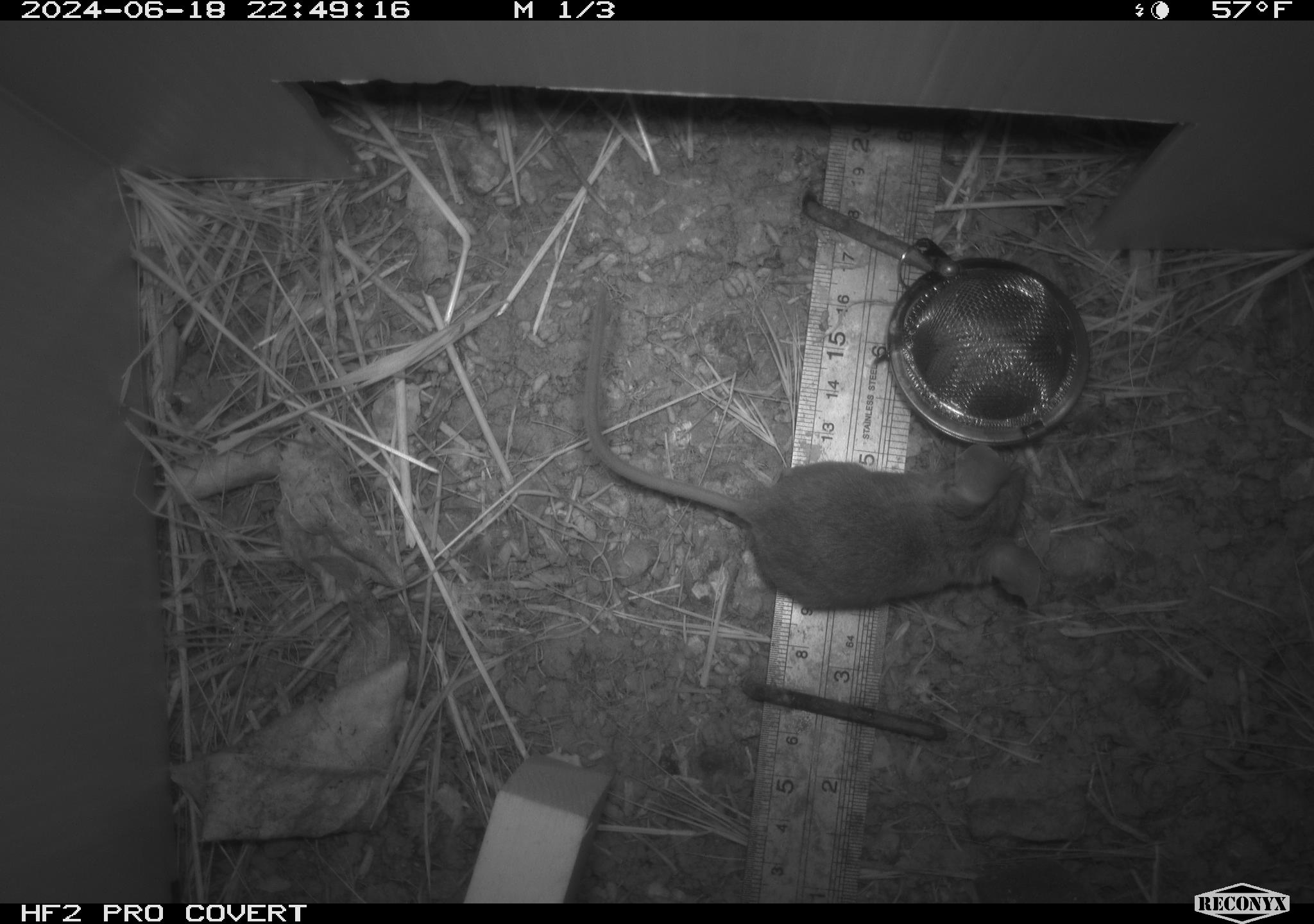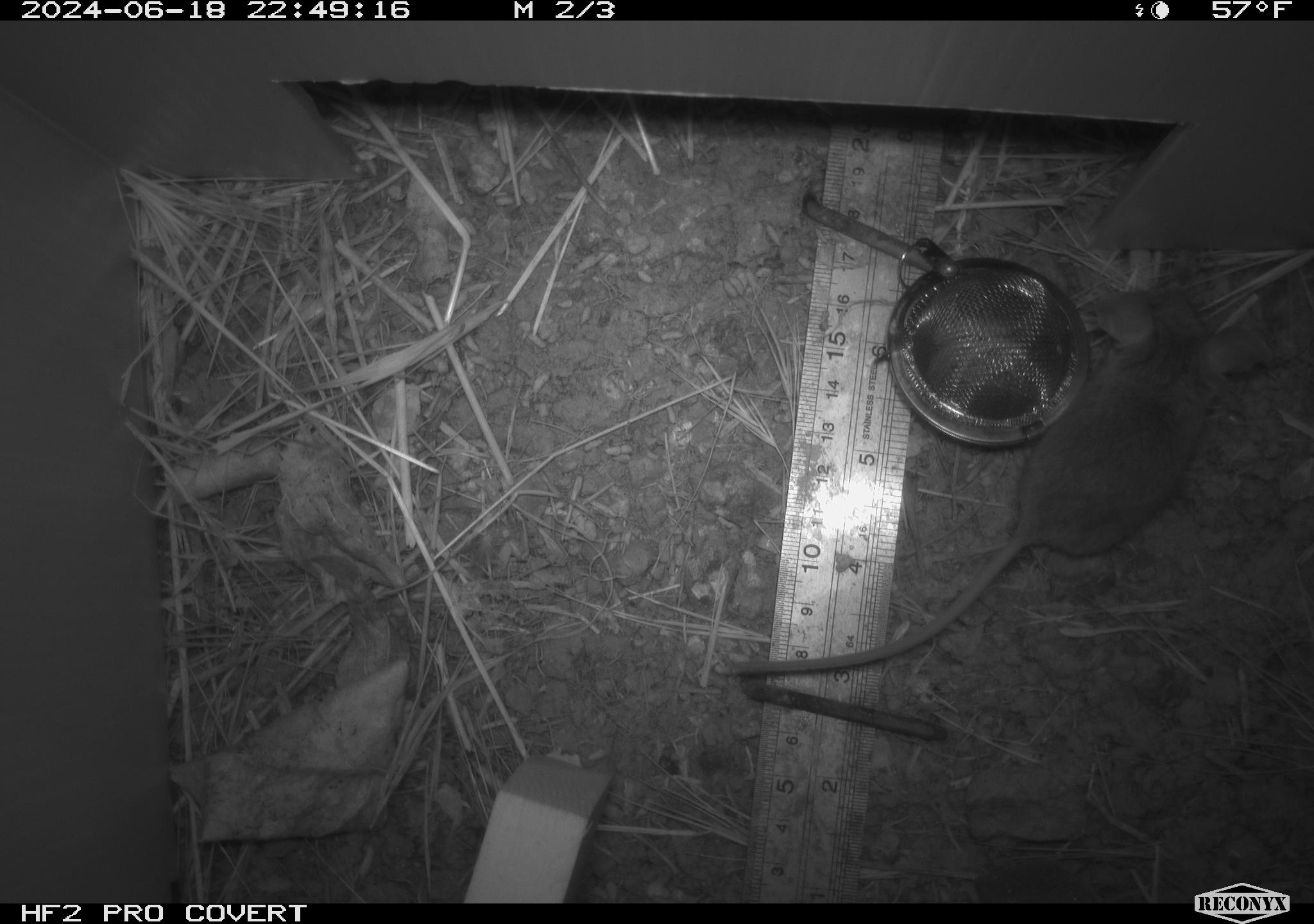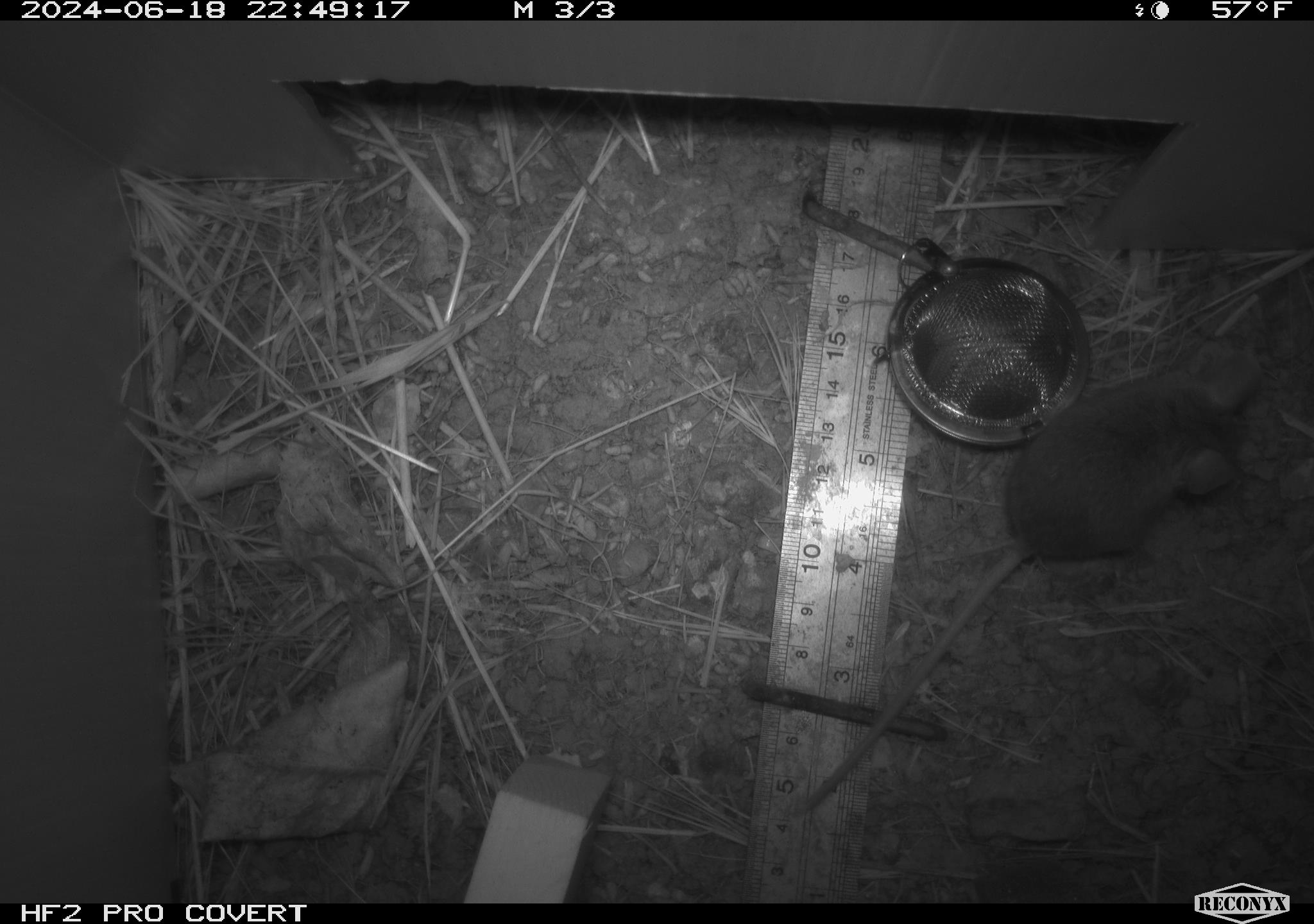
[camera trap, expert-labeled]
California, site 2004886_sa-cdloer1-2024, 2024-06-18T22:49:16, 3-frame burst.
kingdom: Animalia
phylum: Chordata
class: Mammalia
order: Rodentia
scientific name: Rodentia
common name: mouse species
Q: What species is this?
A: Mouse species (Rodentia).